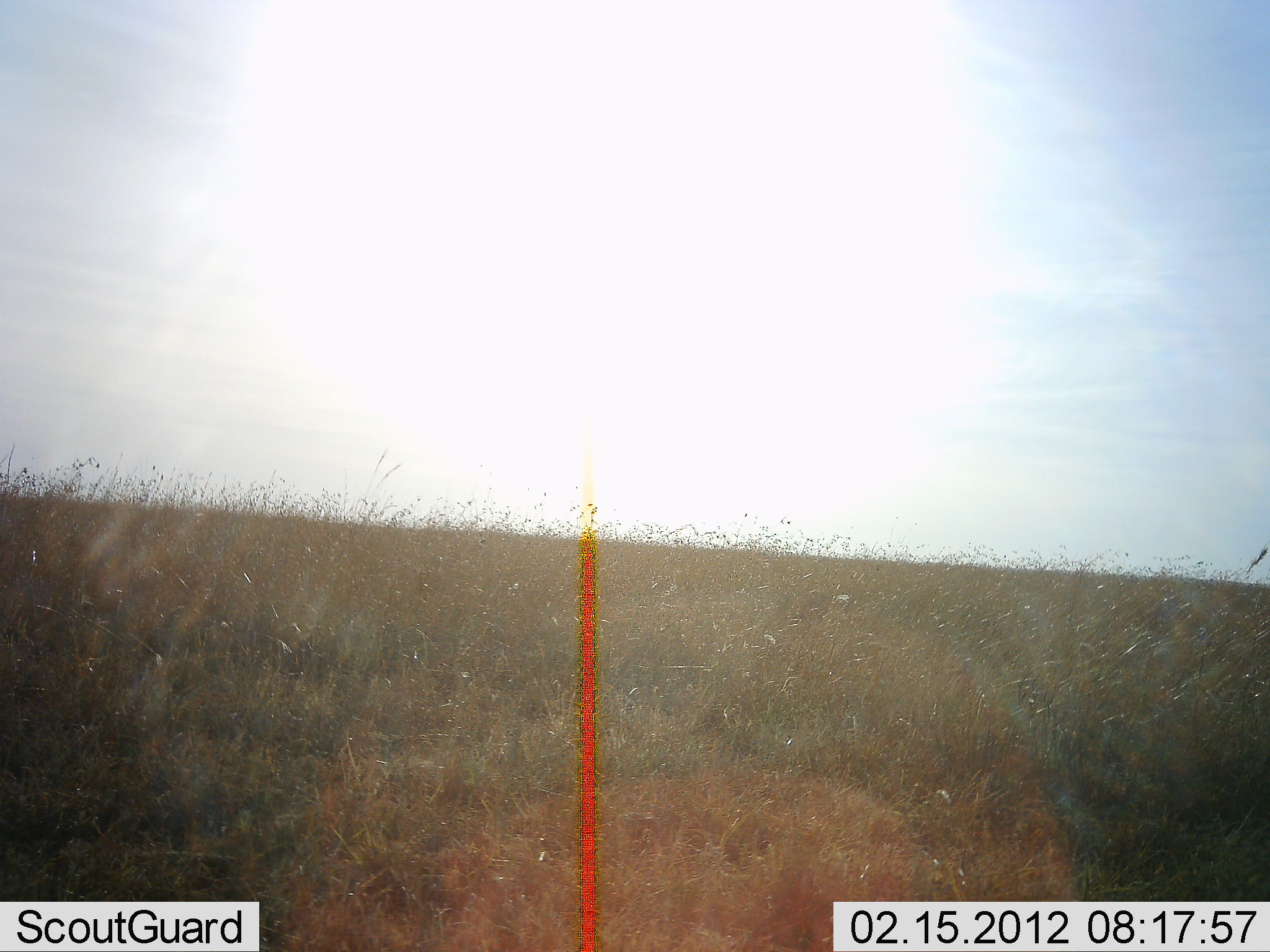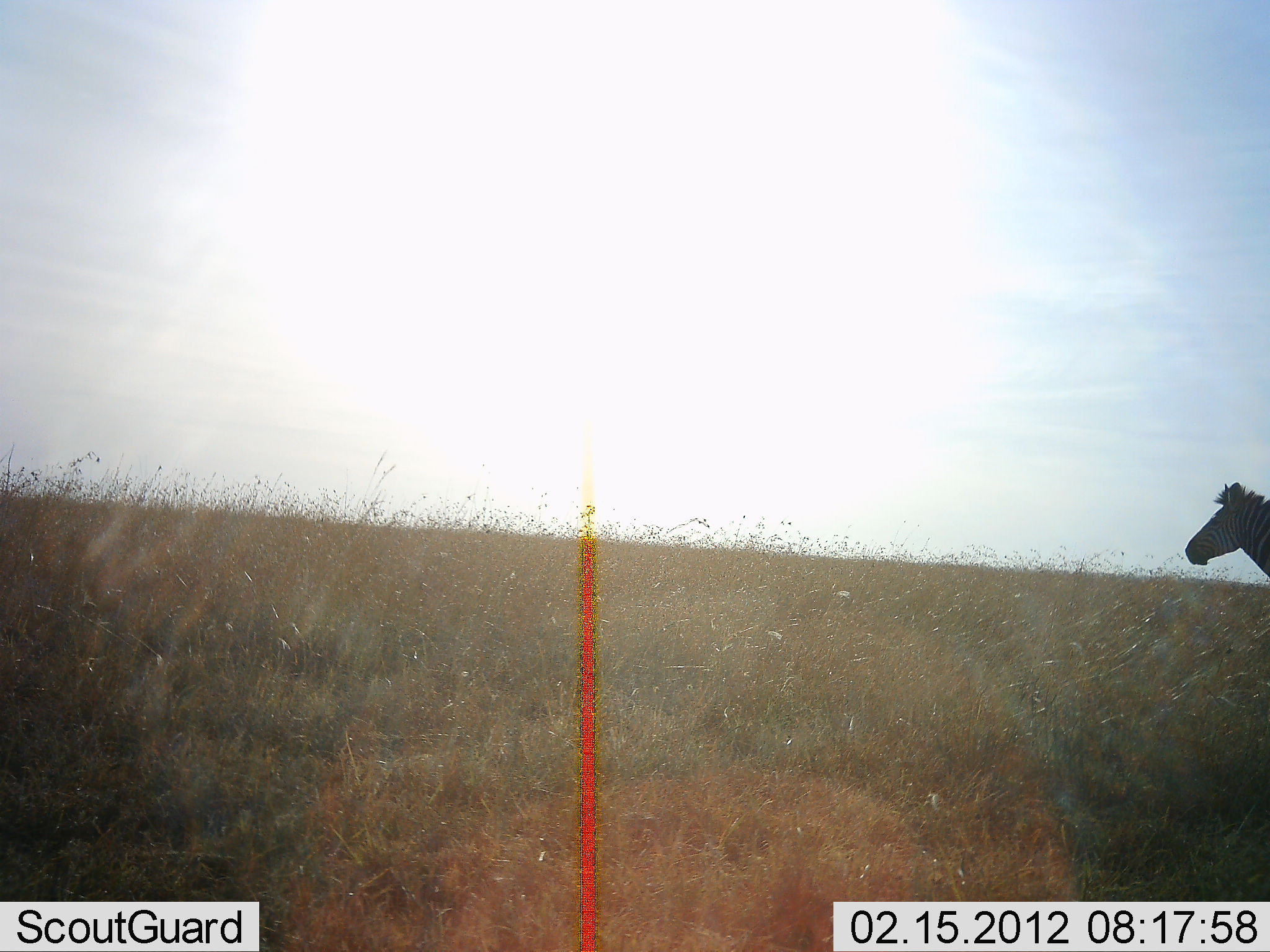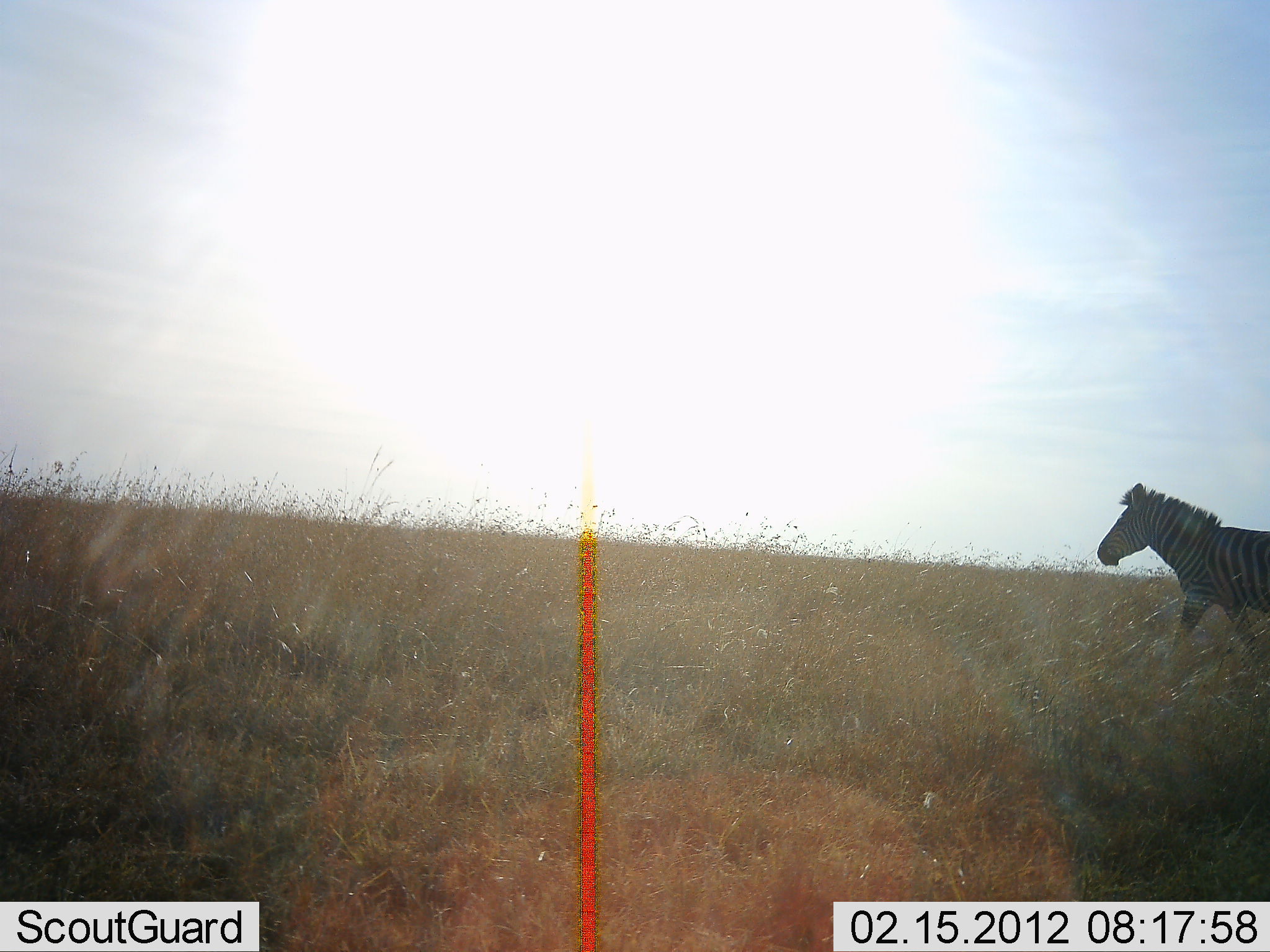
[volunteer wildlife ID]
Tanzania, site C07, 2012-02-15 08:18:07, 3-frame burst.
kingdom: Animalia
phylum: Chordata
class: Mammalia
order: Perissodactyla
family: Equidae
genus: Equus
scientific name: Equus quagga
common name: plains zebra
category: zebra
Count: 1.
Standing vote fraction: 9%.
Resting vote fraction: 0%.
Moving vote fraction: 91%.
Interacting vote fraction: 0%.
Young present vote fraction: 0%.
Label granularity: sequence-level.